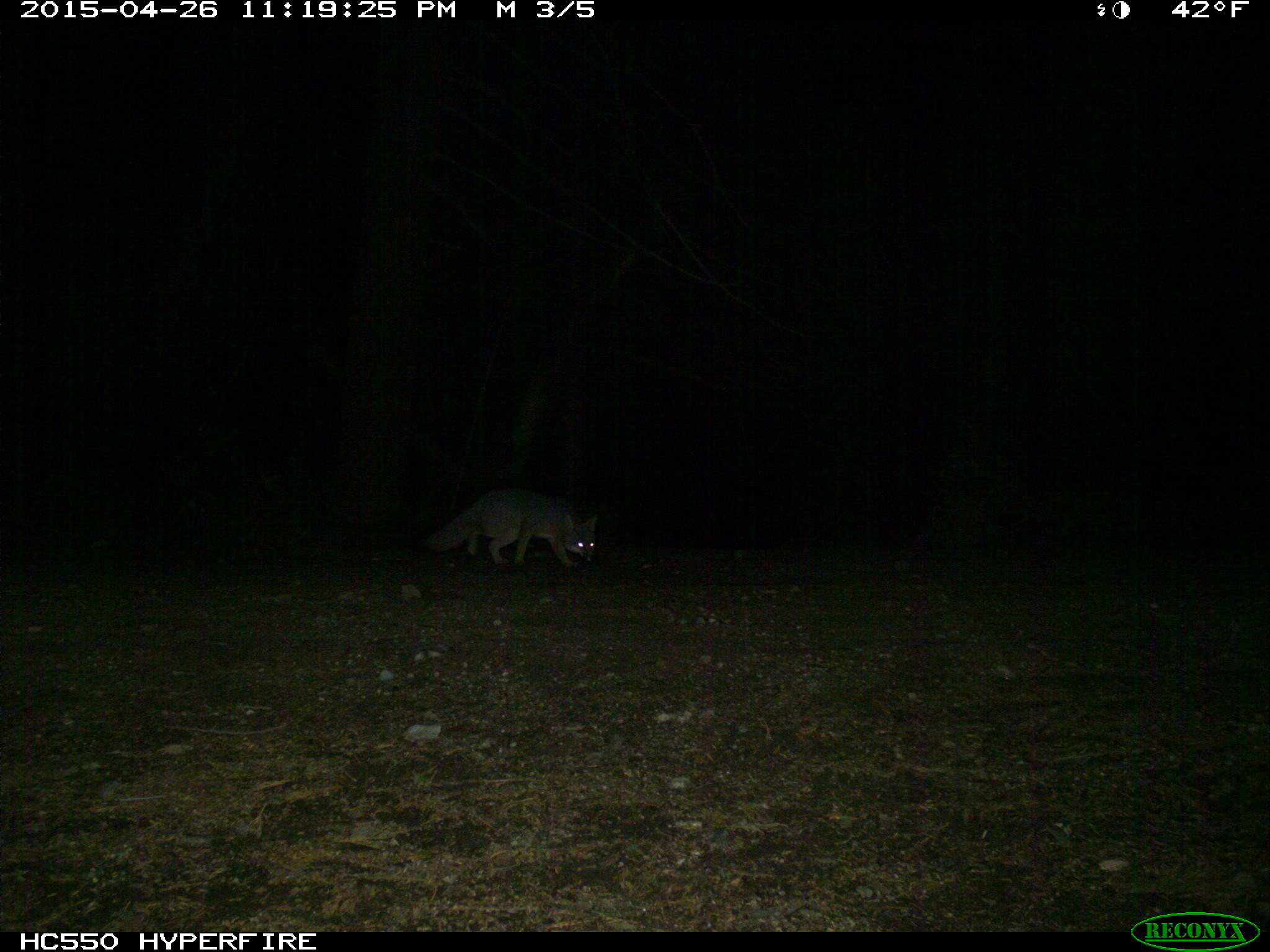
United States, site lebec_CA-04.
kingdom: Animalia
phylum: Chordata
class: Mammalia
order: Carnivora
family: Canidae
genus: Urocyon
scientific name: Urocyon cinereoargenteus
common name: gray fox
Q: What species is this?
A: Urocyon cinereoargenteus (gray fox).